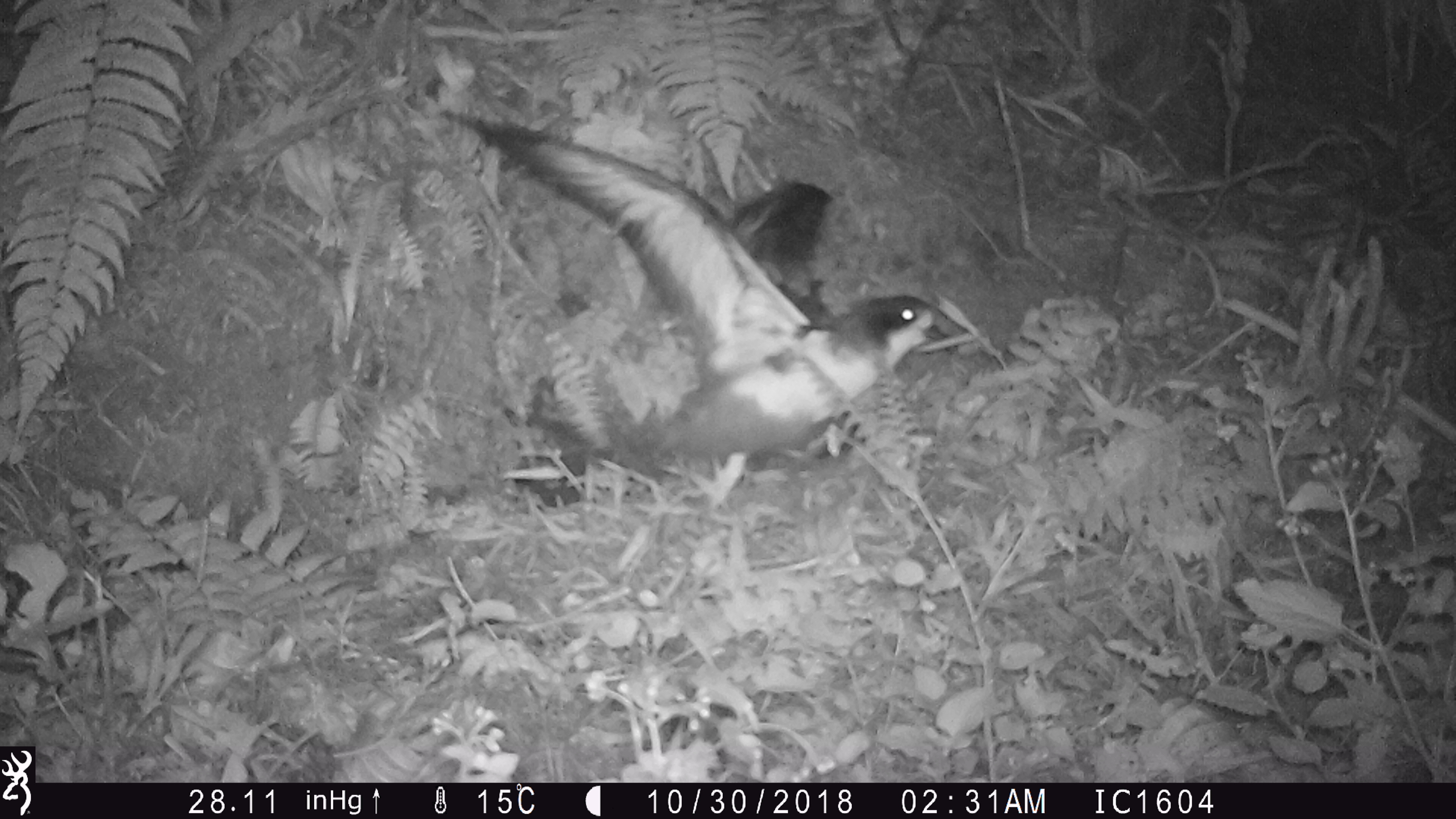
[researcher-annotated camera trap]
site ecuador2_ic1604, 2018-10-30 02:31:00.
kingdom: Animalia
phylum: Chordata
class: Aves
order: Procellariiformes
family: Procellariidae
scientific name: Procellariidae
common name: petrel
Petrel (Procellariidae).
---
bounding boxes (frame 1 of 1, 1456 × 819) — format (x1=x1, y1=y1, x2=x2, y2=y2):
petrel: (x1=433, y1=103, x2=965, y2=502)